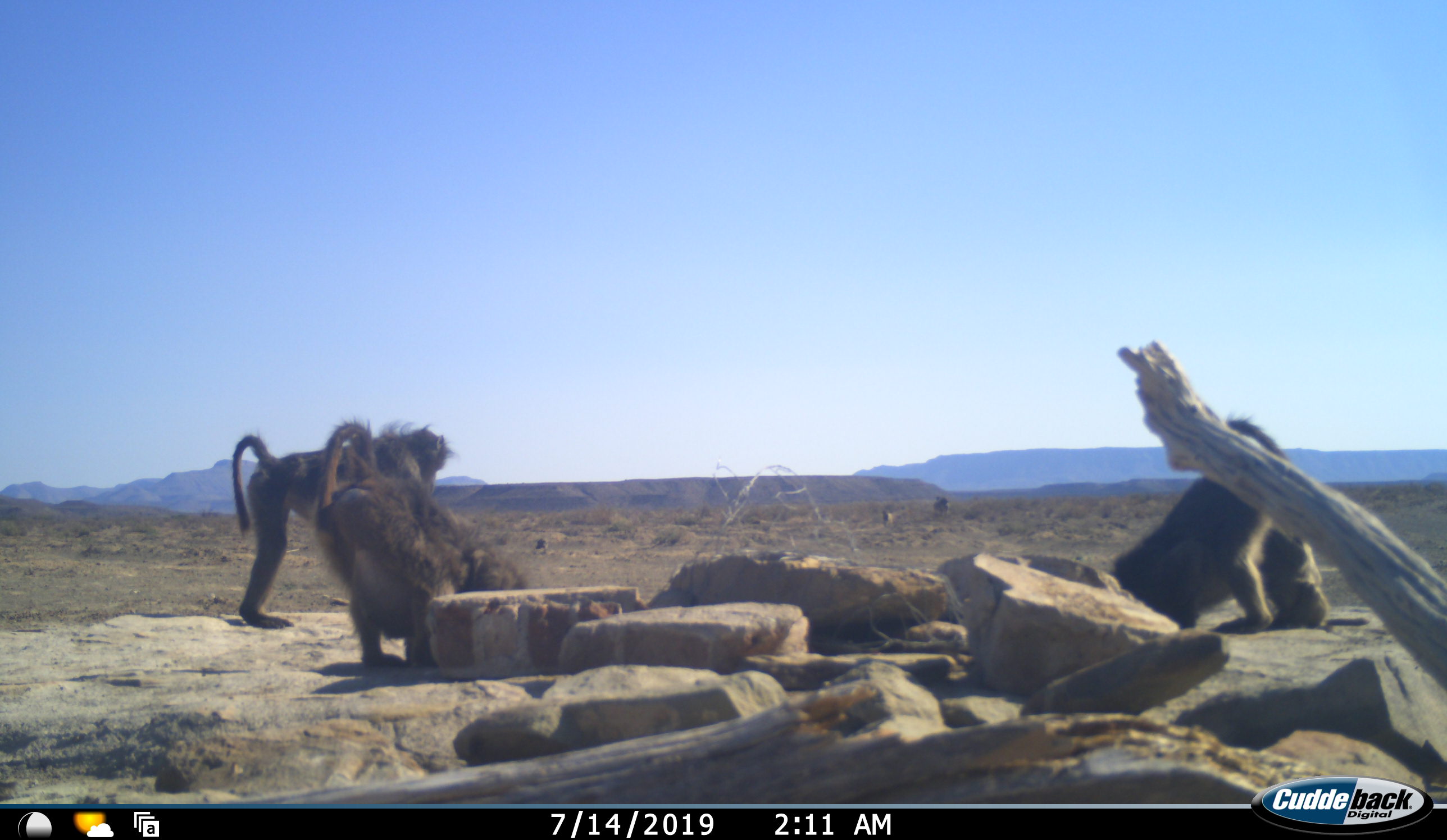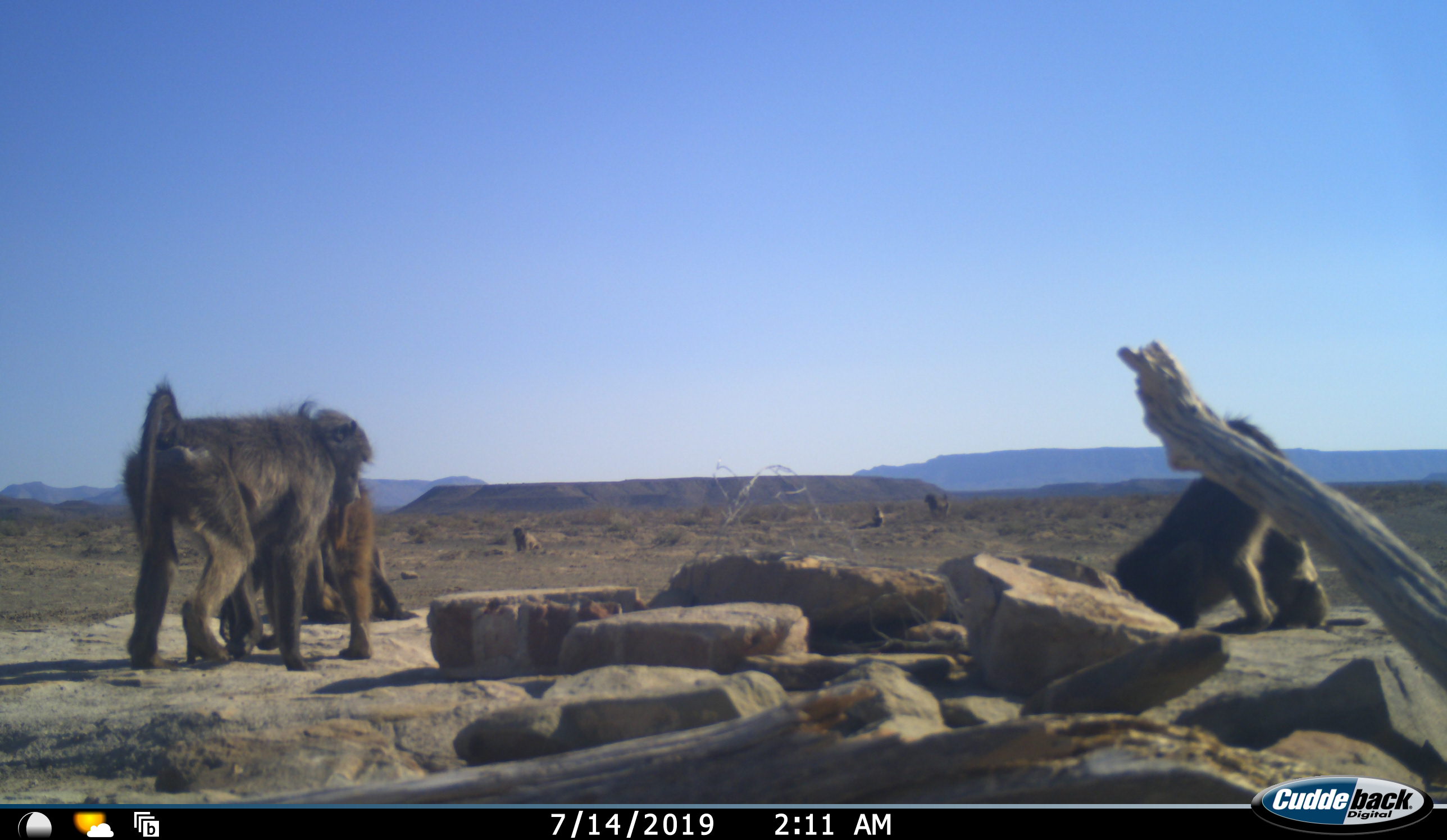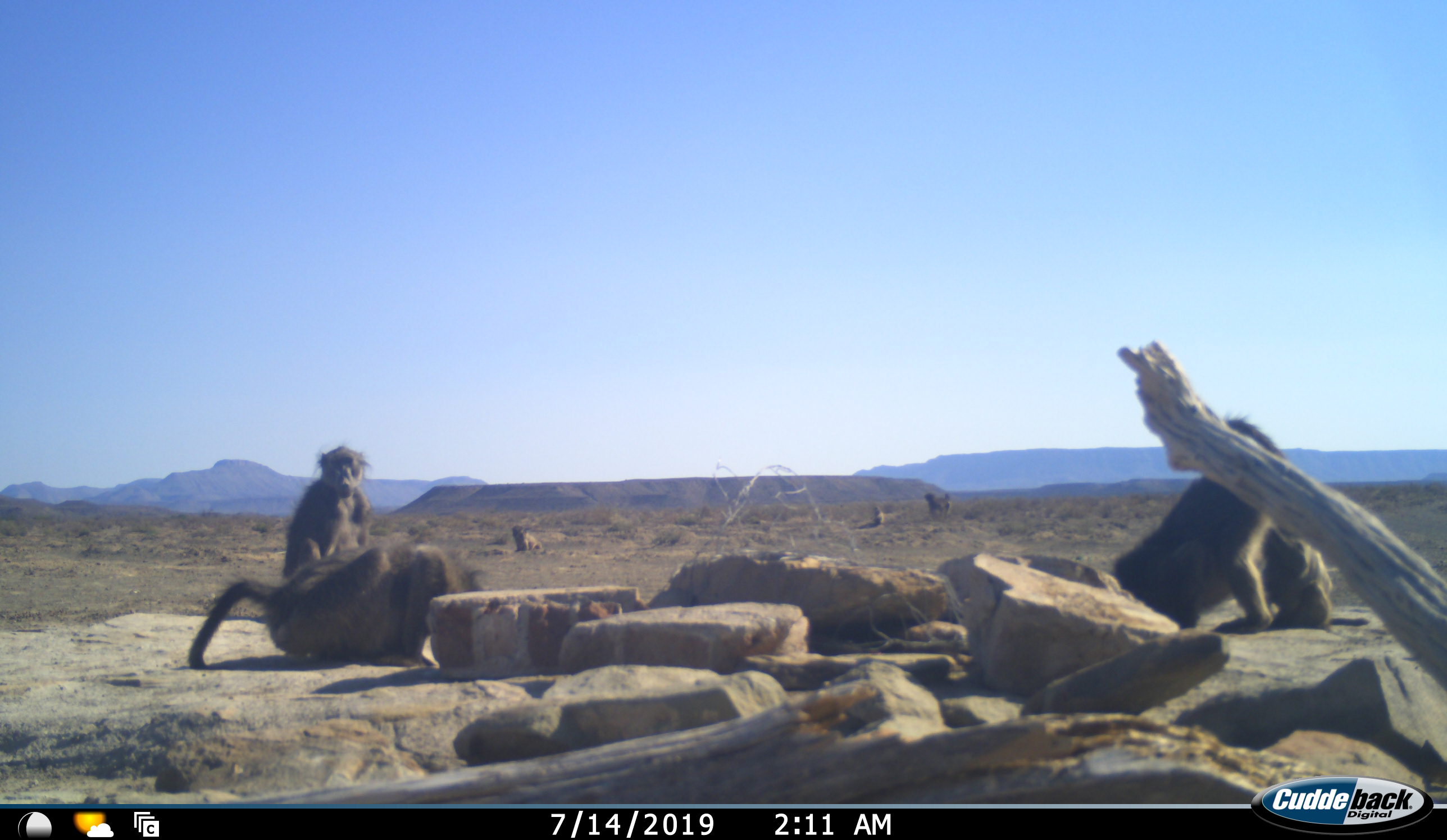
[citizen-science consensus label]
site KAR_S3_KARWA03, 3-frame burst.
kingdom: Animalia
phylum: Chordata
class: Mammalia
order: Primates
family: Cercopithecidae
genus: Papio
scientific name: Papio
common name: baboon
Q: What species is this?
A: Baboon (Papio).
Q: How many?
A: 6.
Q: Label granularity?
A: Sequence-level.